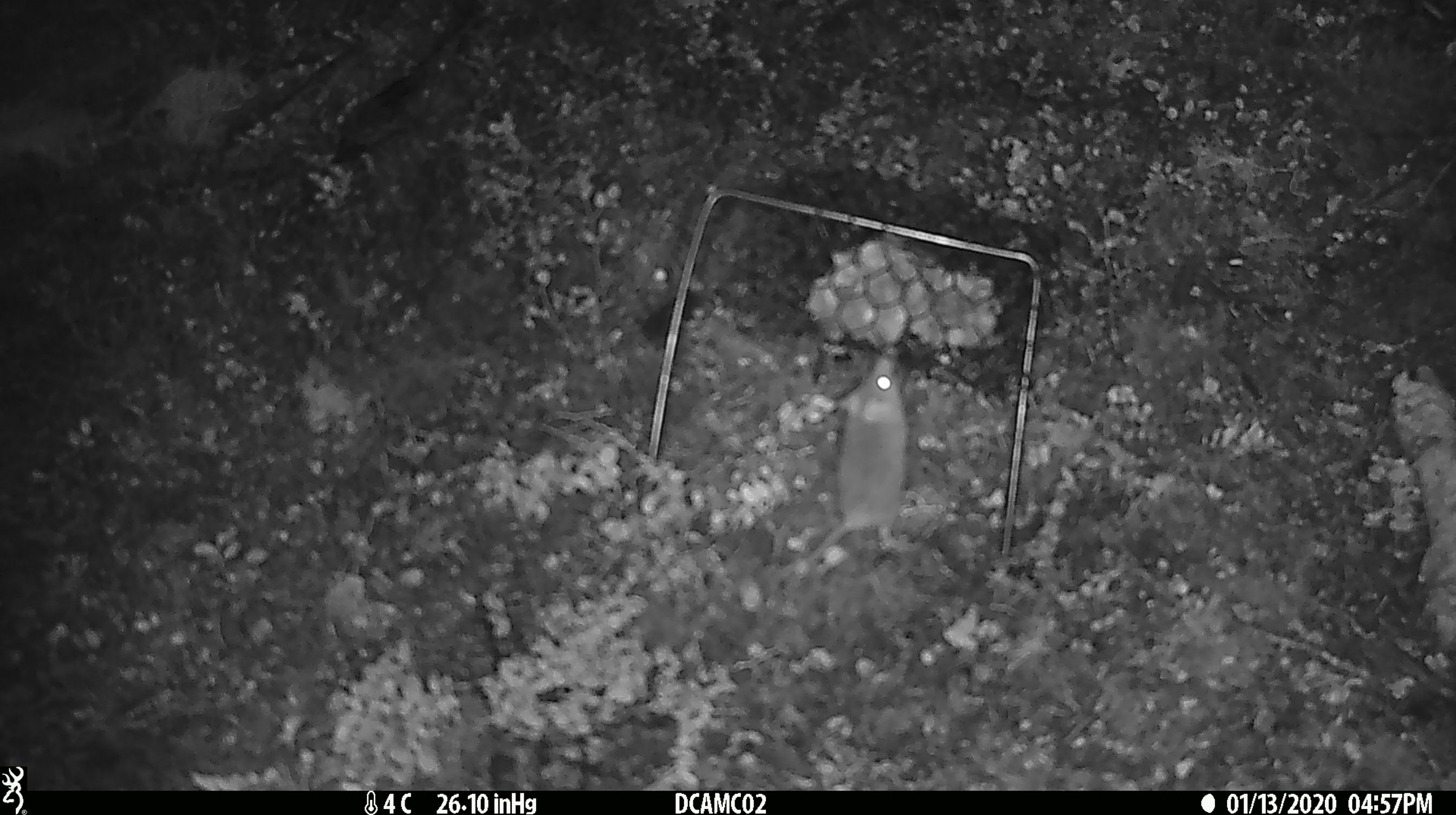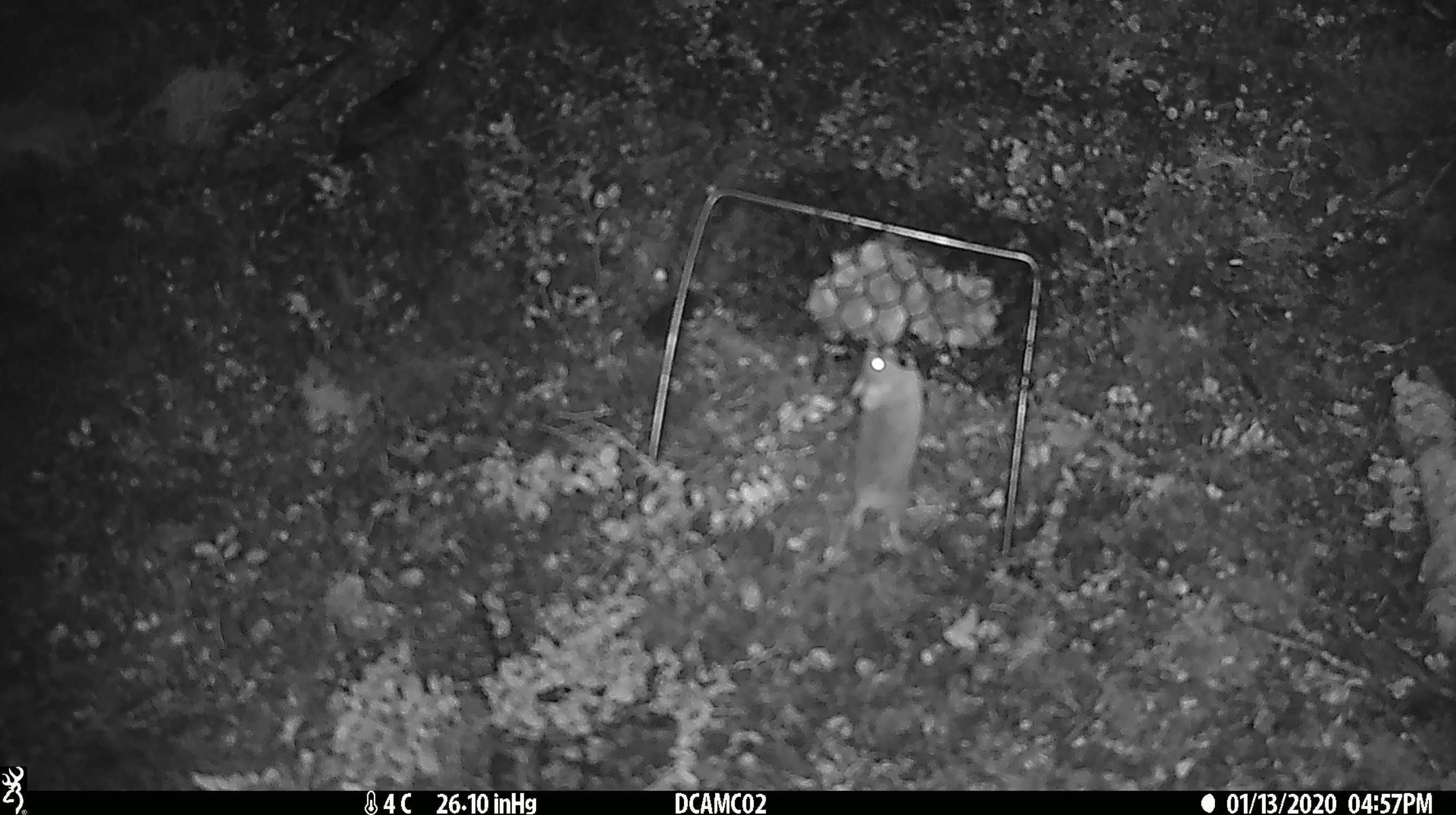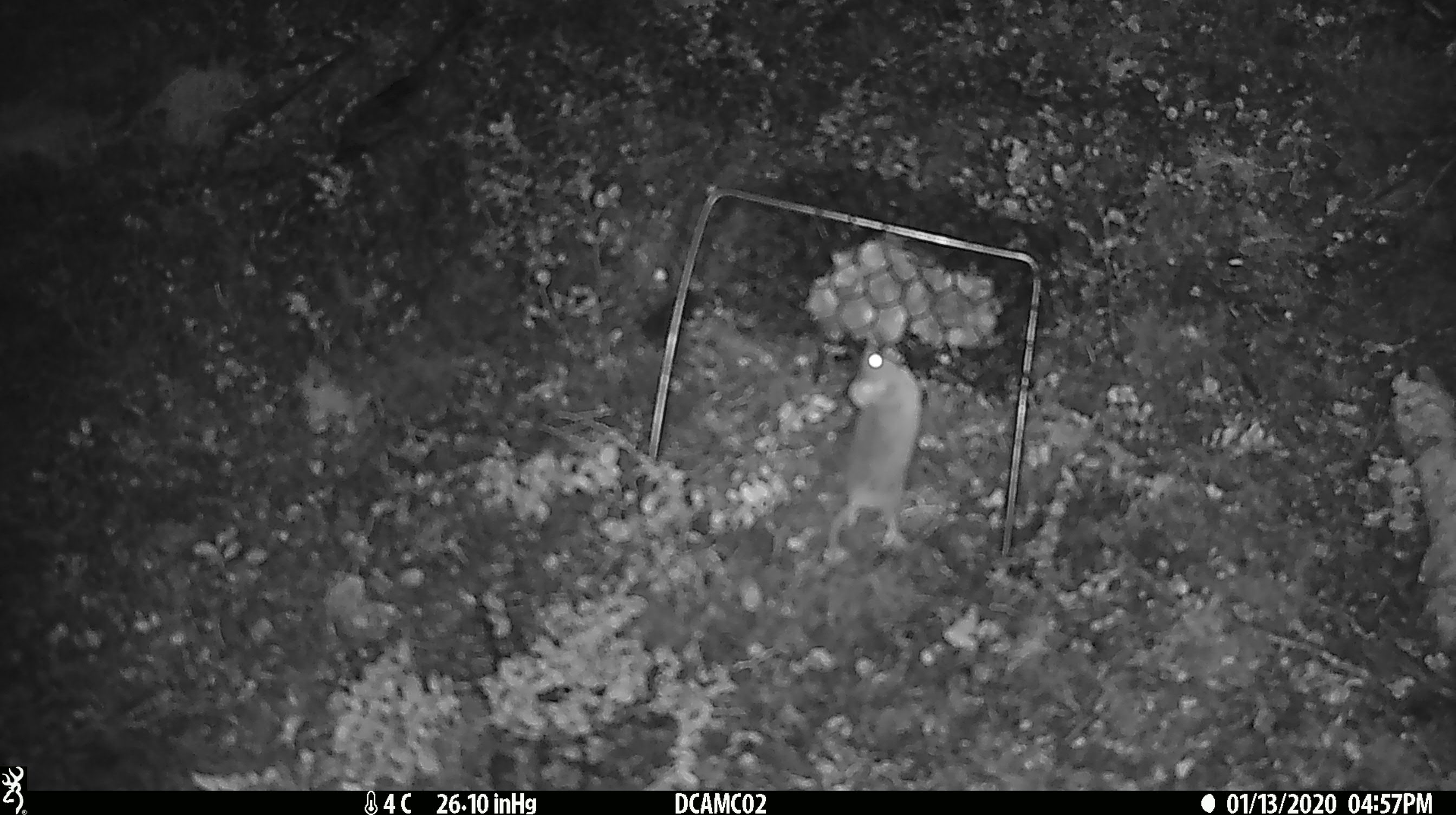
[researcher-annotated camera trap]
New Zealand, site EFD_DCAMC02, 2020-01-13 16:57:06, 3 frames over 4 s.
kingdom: Animalia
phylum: Chordata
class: Mammalia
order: Rodentia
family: Muridae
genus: Mus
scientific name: Mus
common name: mouse